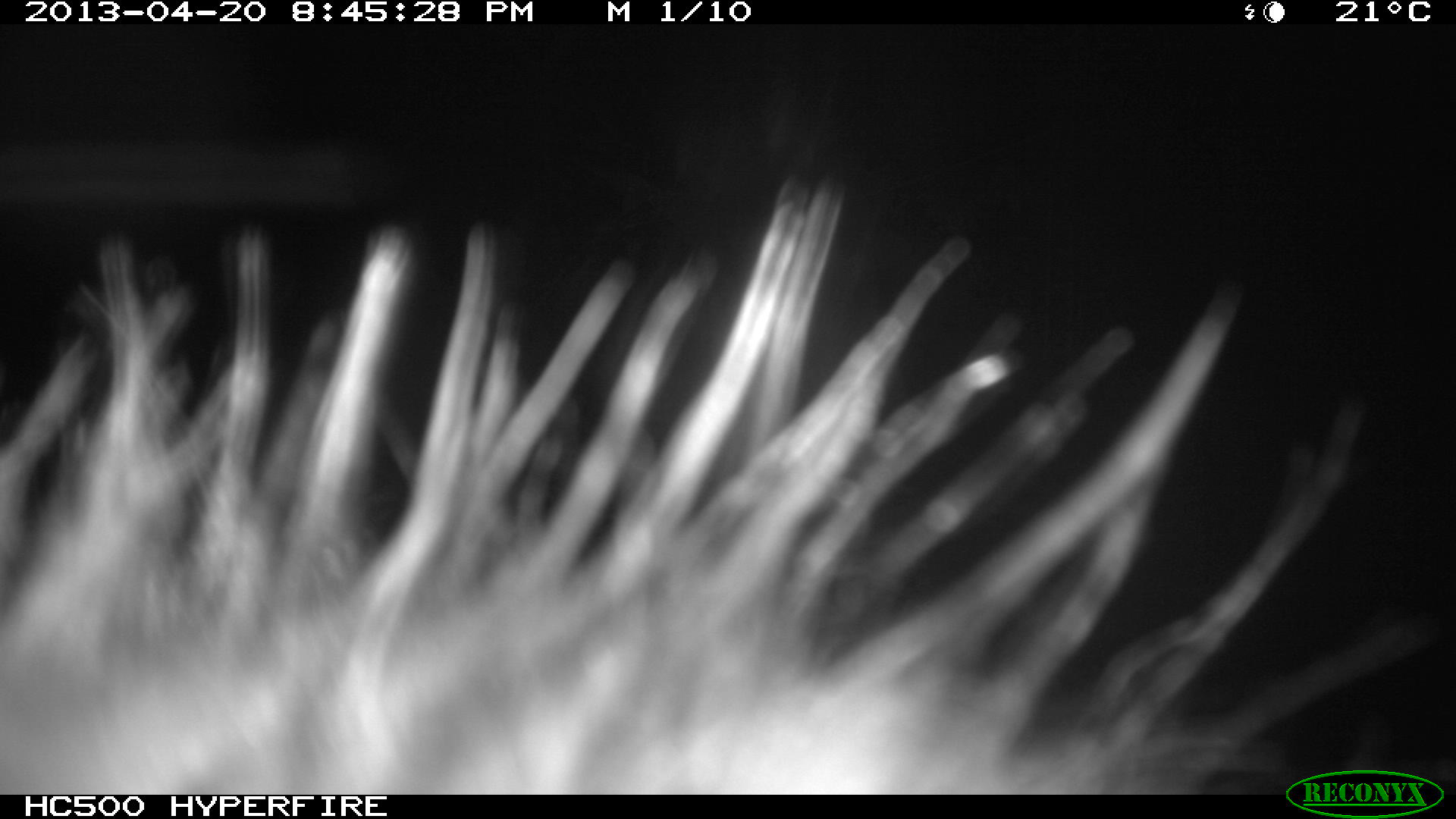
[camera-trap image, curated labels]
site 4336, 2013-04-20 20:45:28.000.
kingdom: Animalia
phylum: Chordata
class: Mammalia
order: Didelphimorphia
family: Didelphidae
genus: Didelphis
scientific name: Didelphis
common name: american opossums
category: didelphis sp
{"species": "didelphis sp (american opossums) (Didelphis)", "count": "1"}